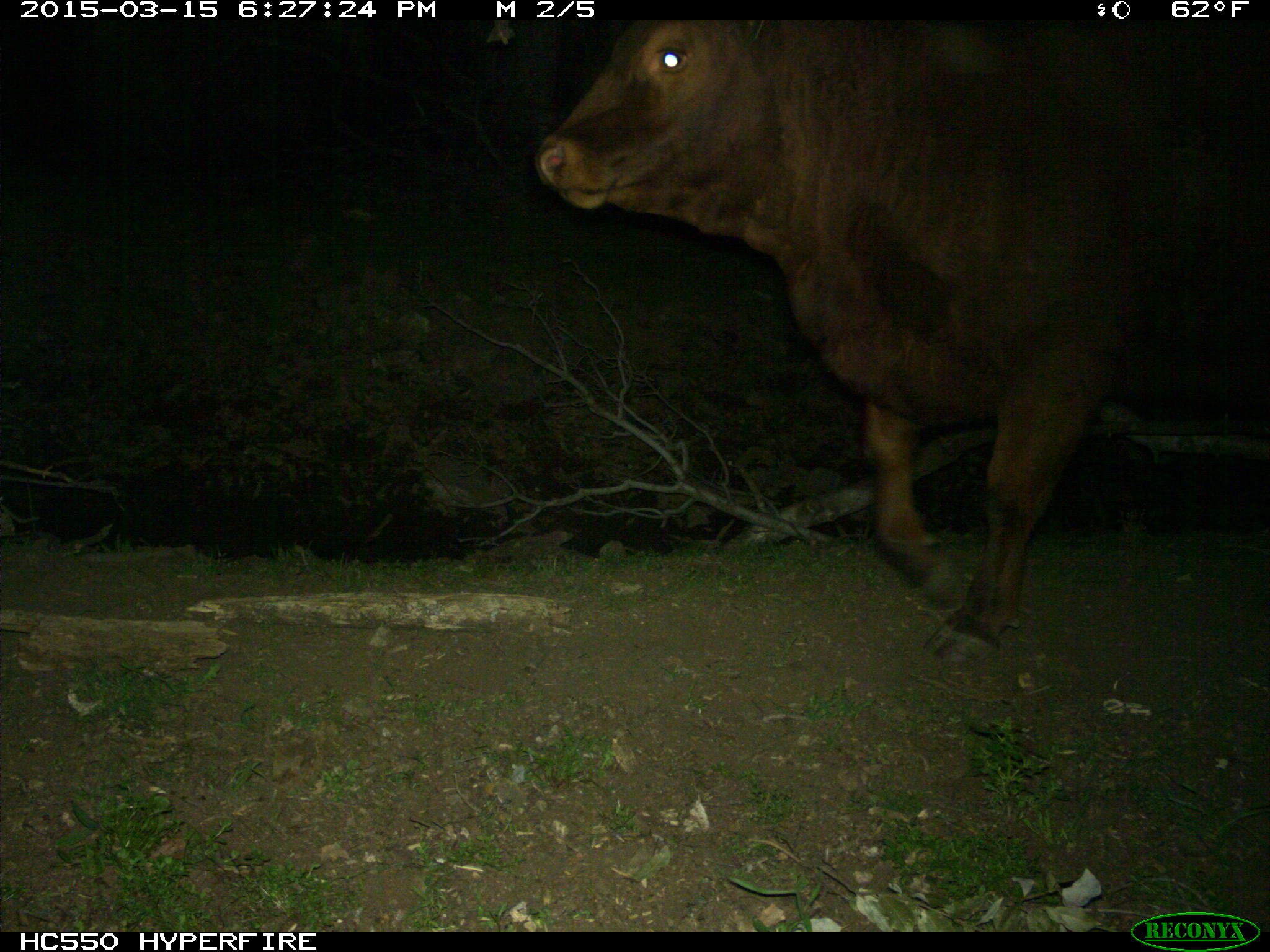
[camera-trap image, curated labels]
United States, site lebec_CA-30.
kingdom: Animalia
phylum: Chordata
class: Mammalia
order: Artiodactyla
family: Bovidae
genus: Bos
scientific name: Bos taurus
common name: domestic cow